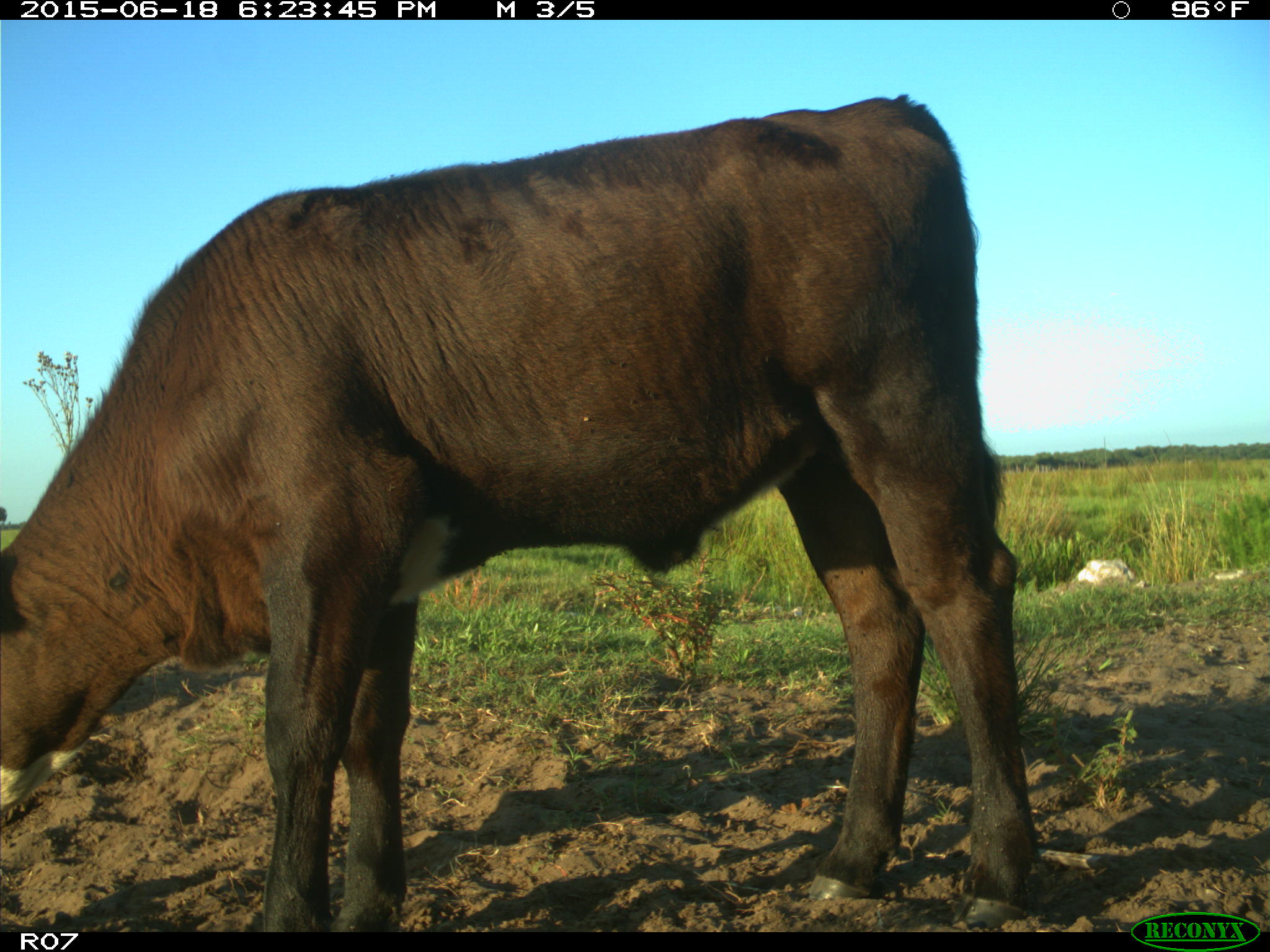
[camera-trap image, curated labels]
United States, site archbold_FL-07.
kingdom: Animalia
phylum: Chordata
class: Mammalia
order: Artiodactyla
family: Bovidae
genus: Bos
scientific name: Bos taurus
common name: domestic cow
Bos taurus (domestic cow).